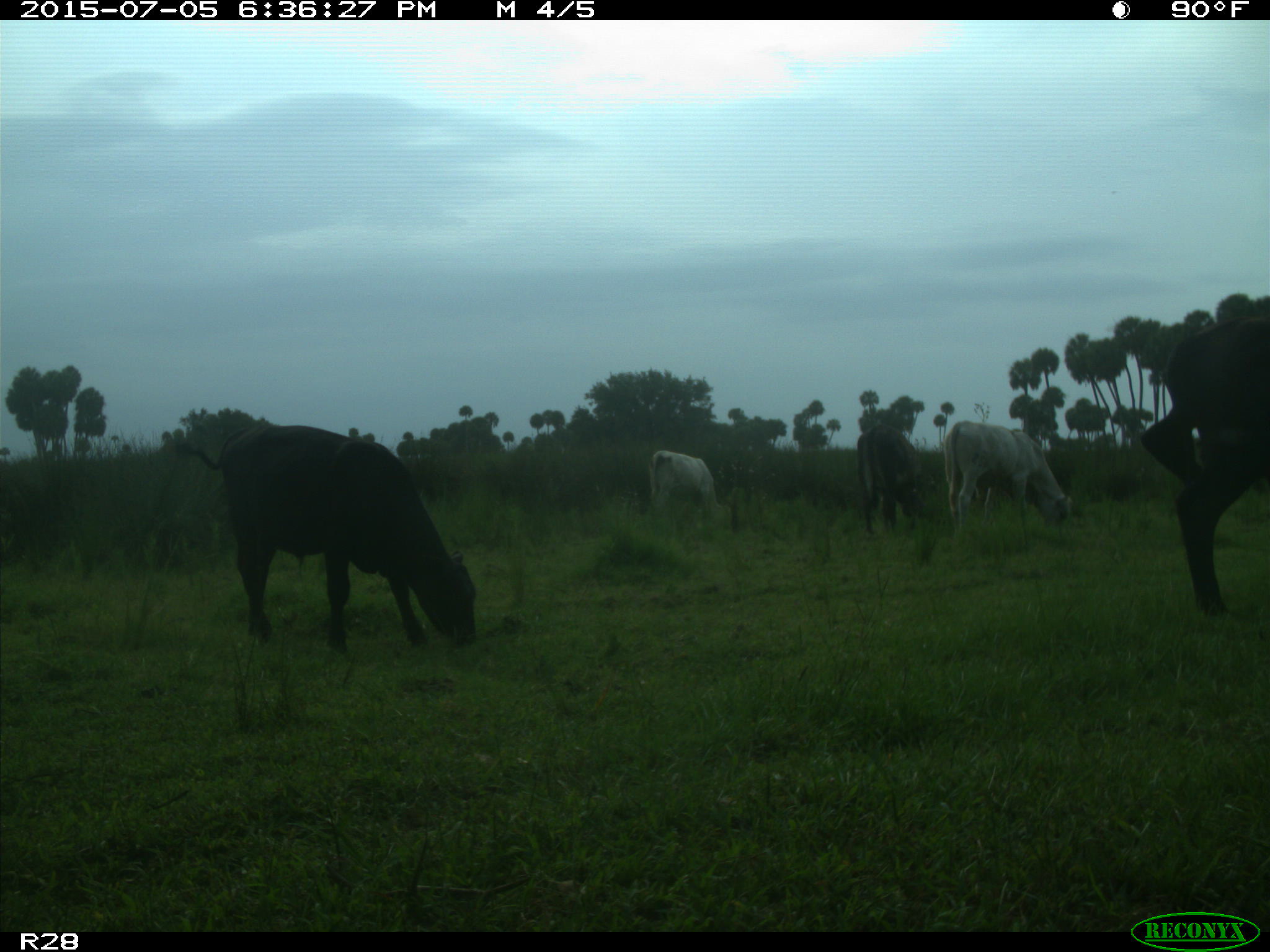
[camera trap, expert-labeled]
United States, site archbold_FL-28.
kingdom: Animalia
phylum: Chordata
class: Mammalia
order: Artiodactyla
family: Bovidae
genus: Bos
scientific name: Bos taurus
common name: domestic cow